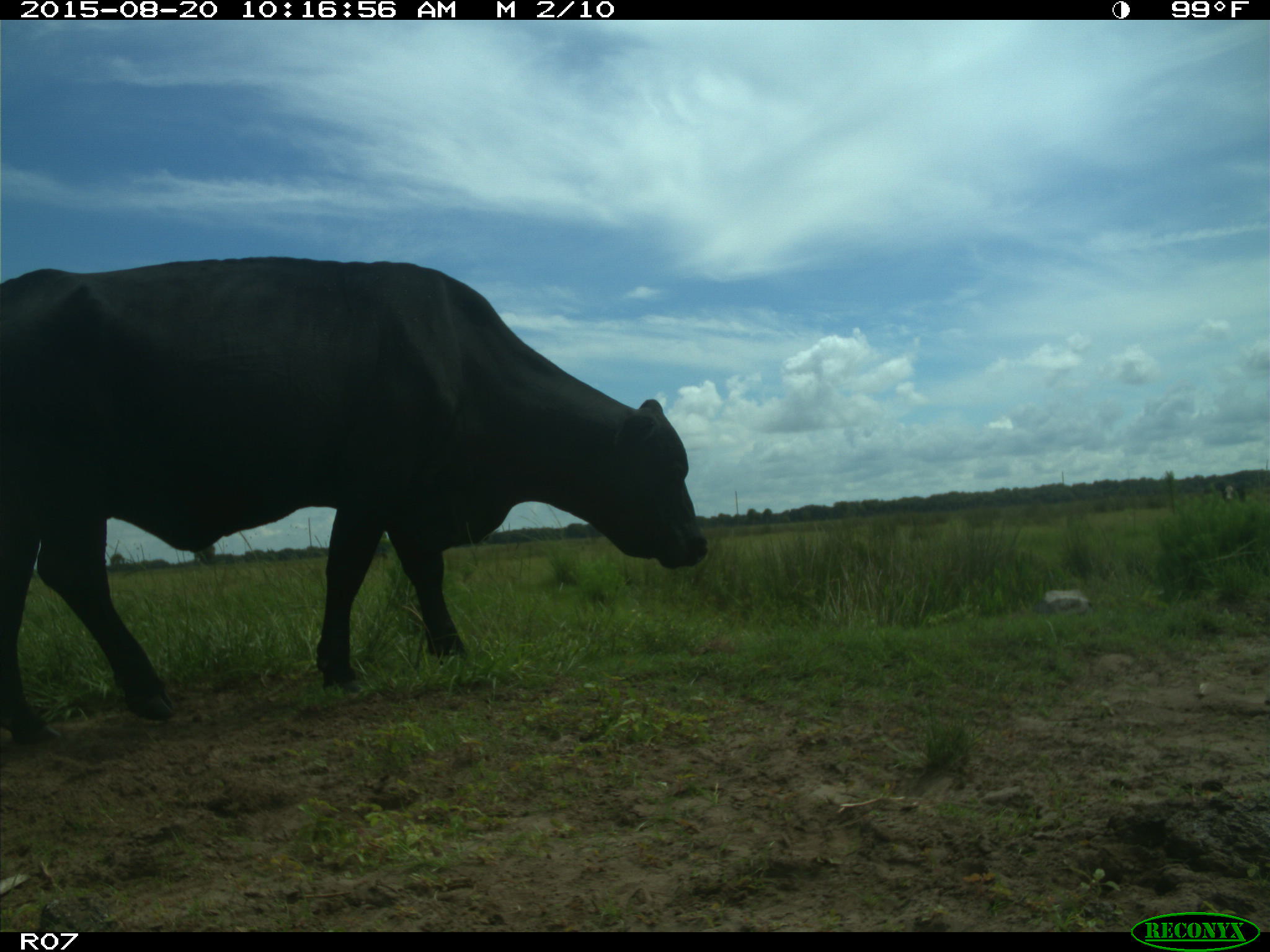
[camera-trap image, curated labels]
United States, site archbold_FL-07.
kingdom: Animalia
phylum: Chordata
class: Mammalia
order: Artiodactyla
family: Bovidae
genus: Bos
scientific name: Bos taurus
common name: domestic cow